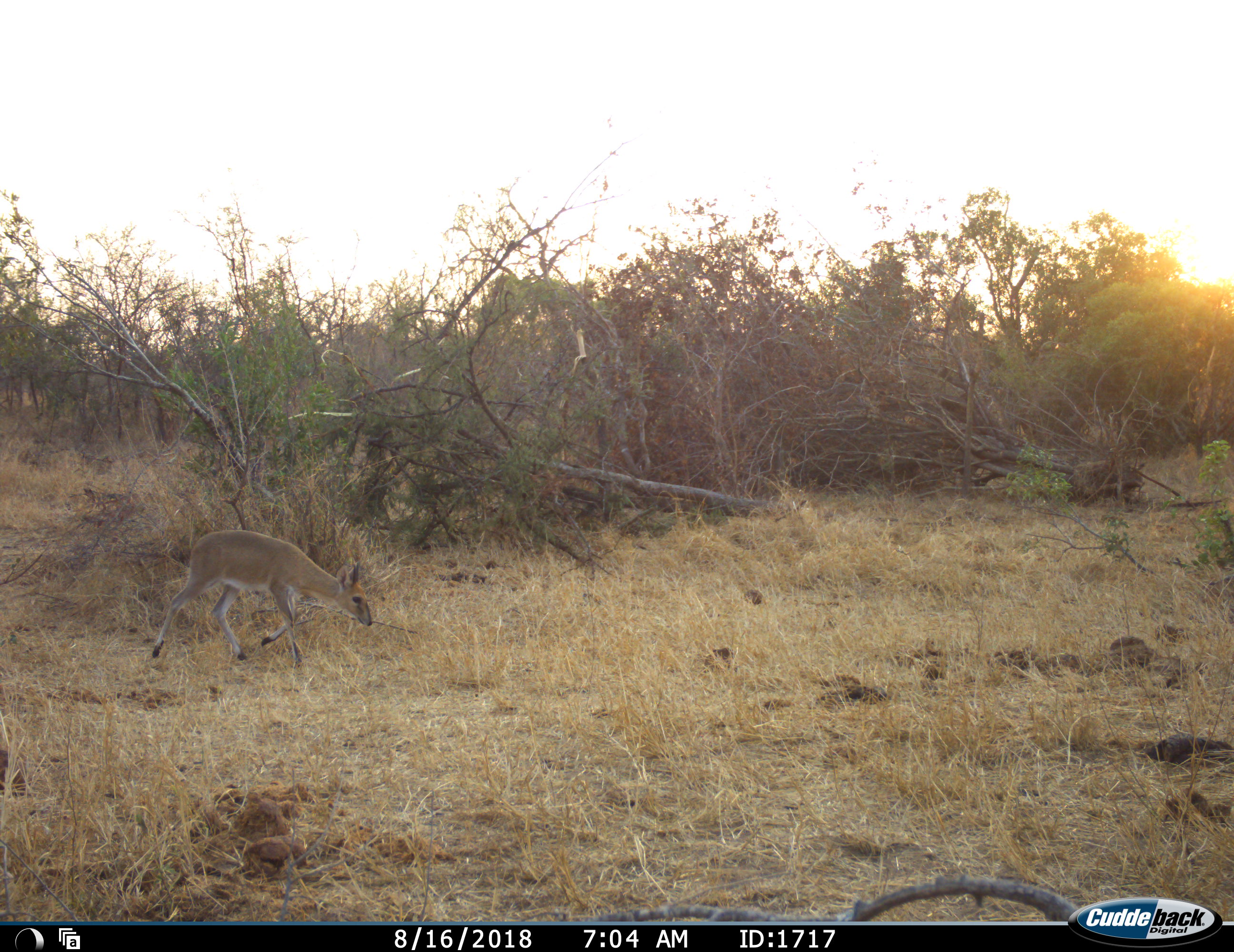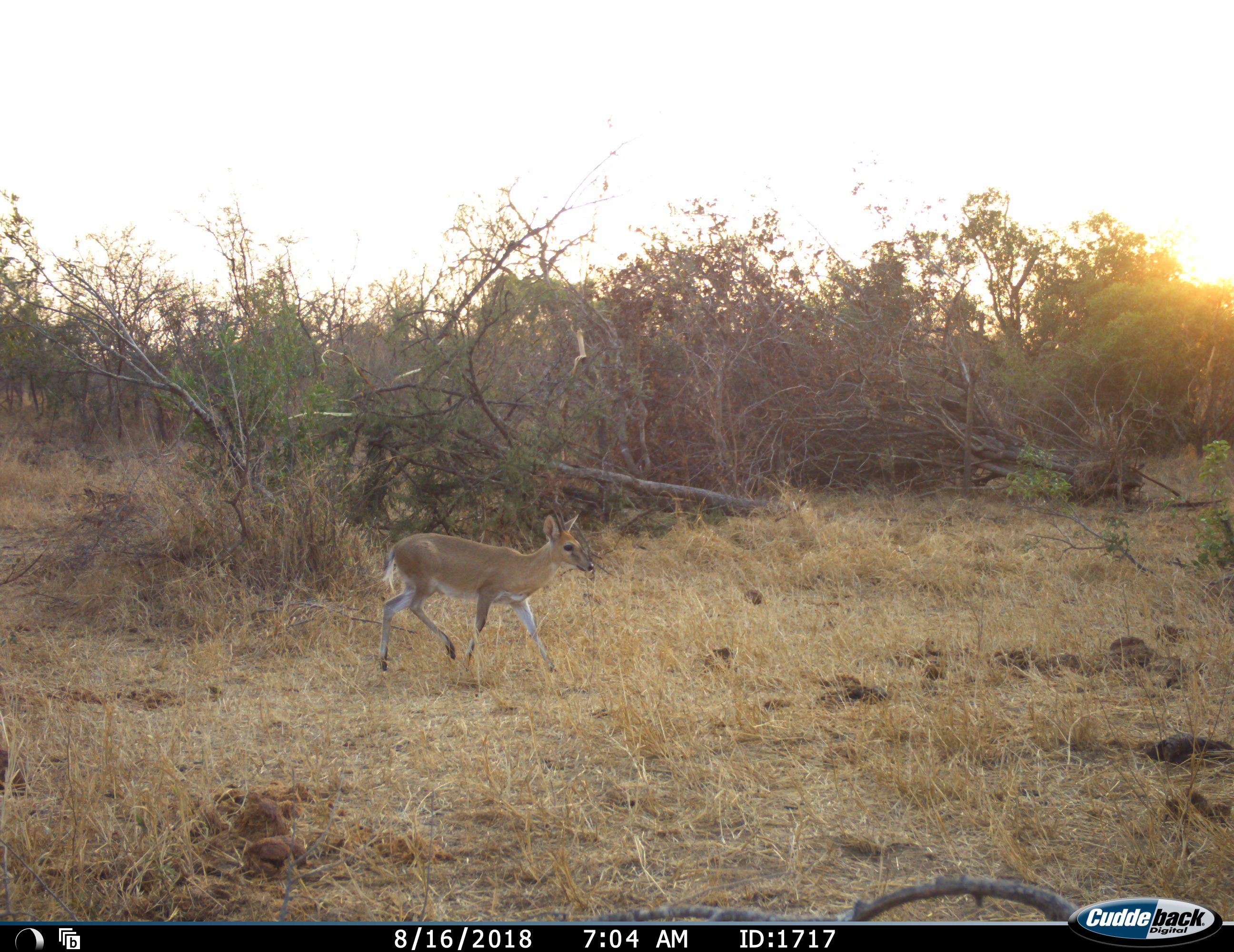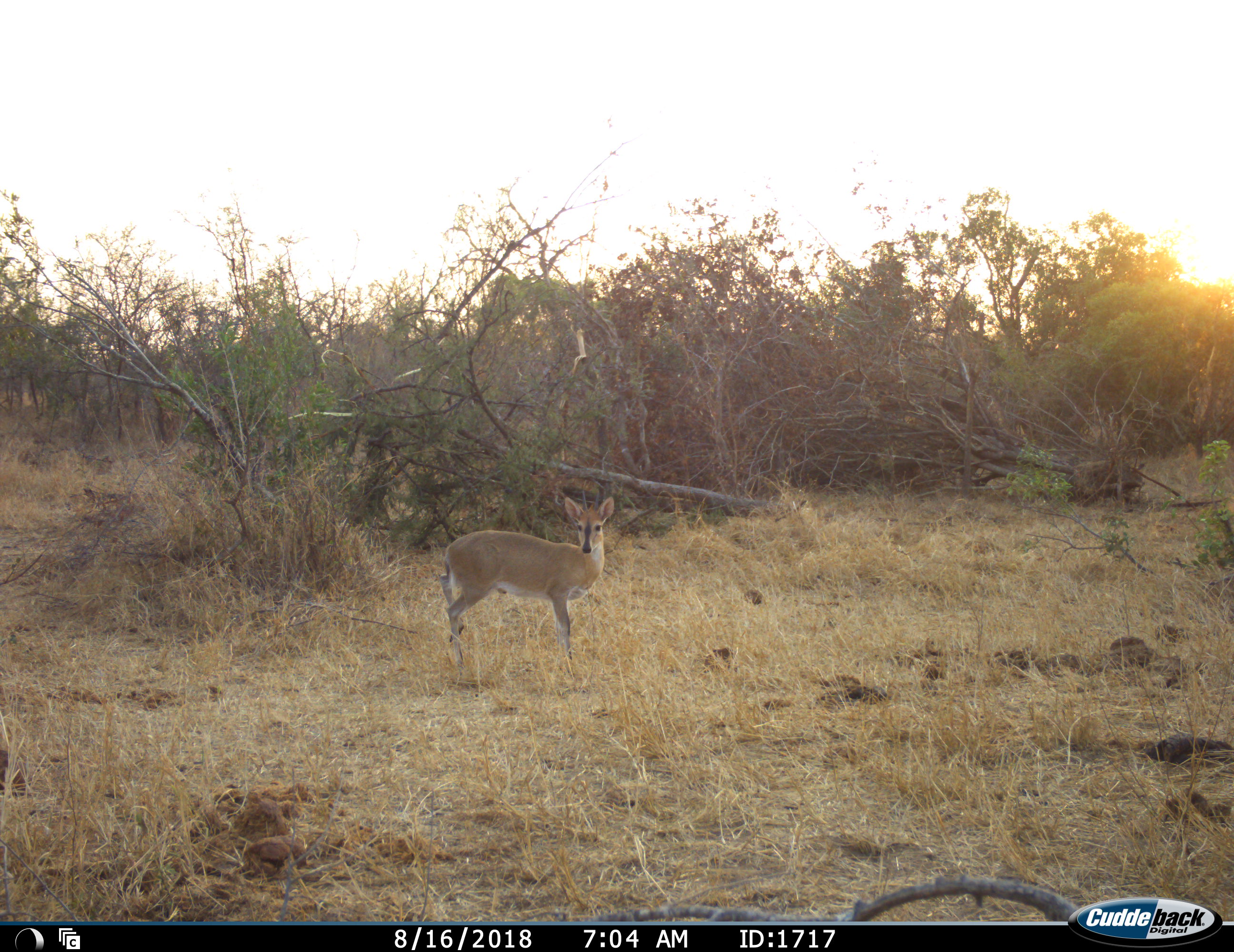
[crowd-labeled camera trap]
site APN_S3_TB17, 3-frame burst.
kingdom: Animalia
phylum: Chordata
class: Mammalia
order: Artiodactyla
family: Bovidae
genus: Sylvicapra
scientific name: Sylvicapra grimmia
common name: common duiker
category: duikercommongrey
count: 1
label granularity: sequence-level